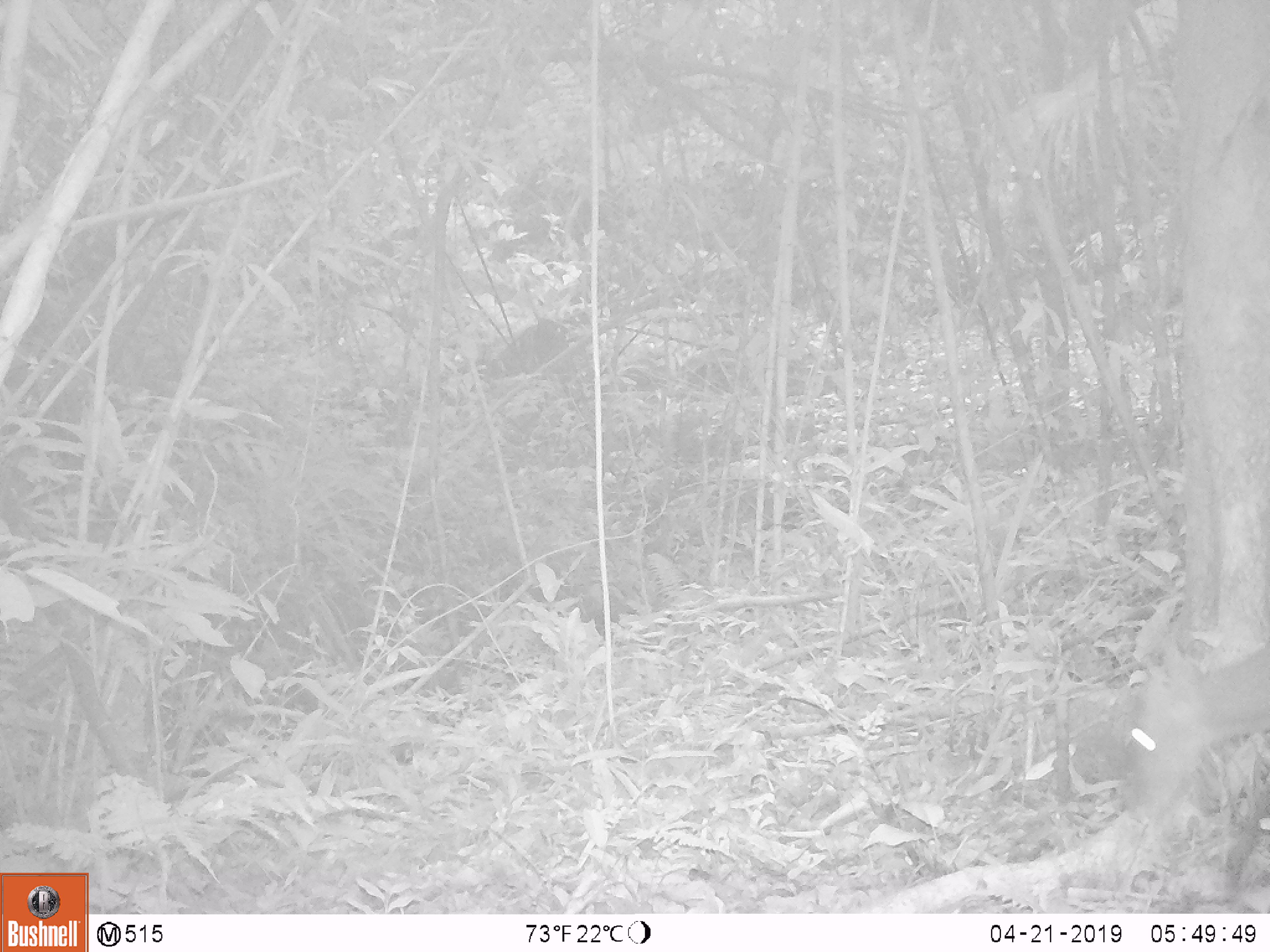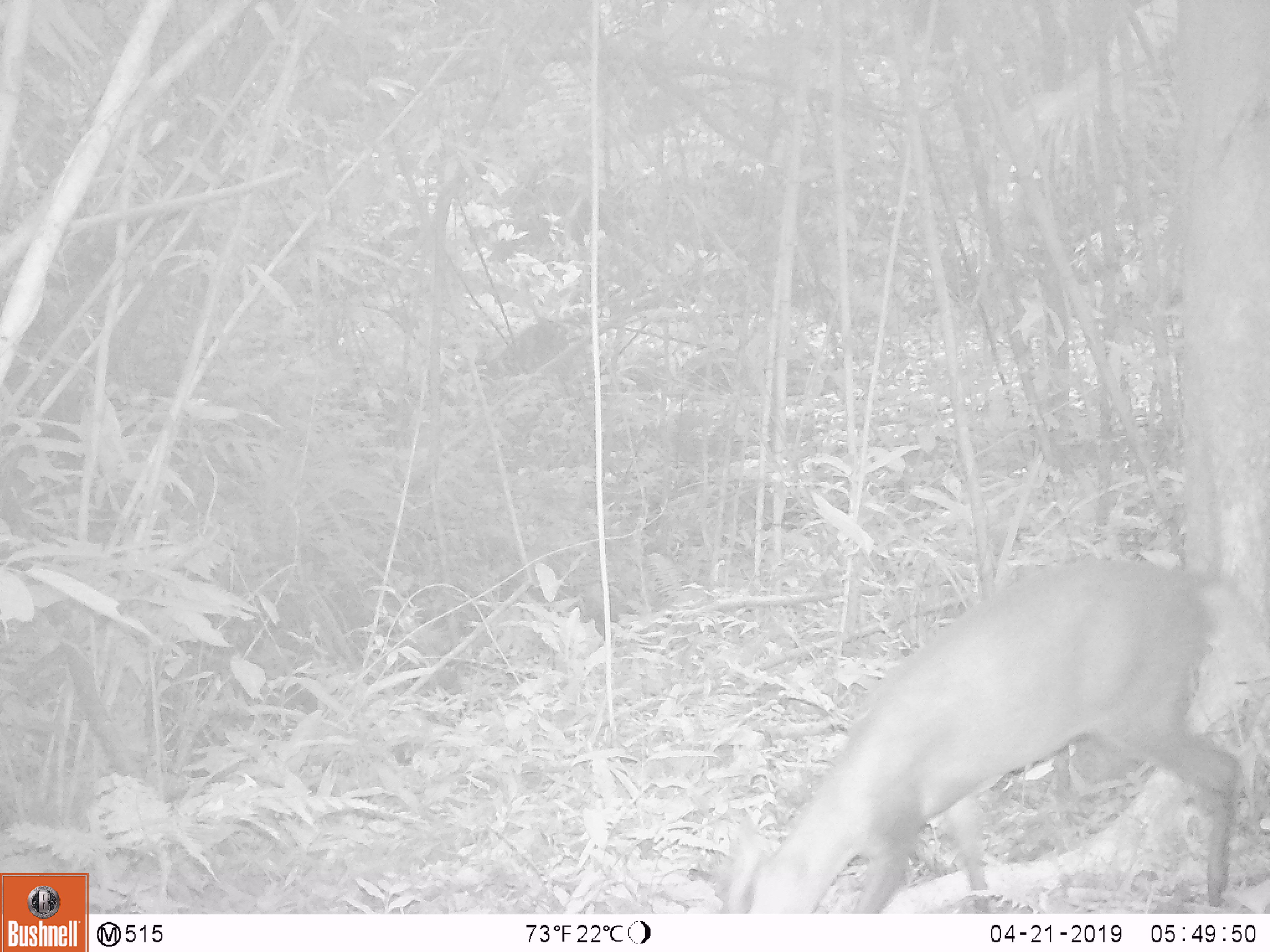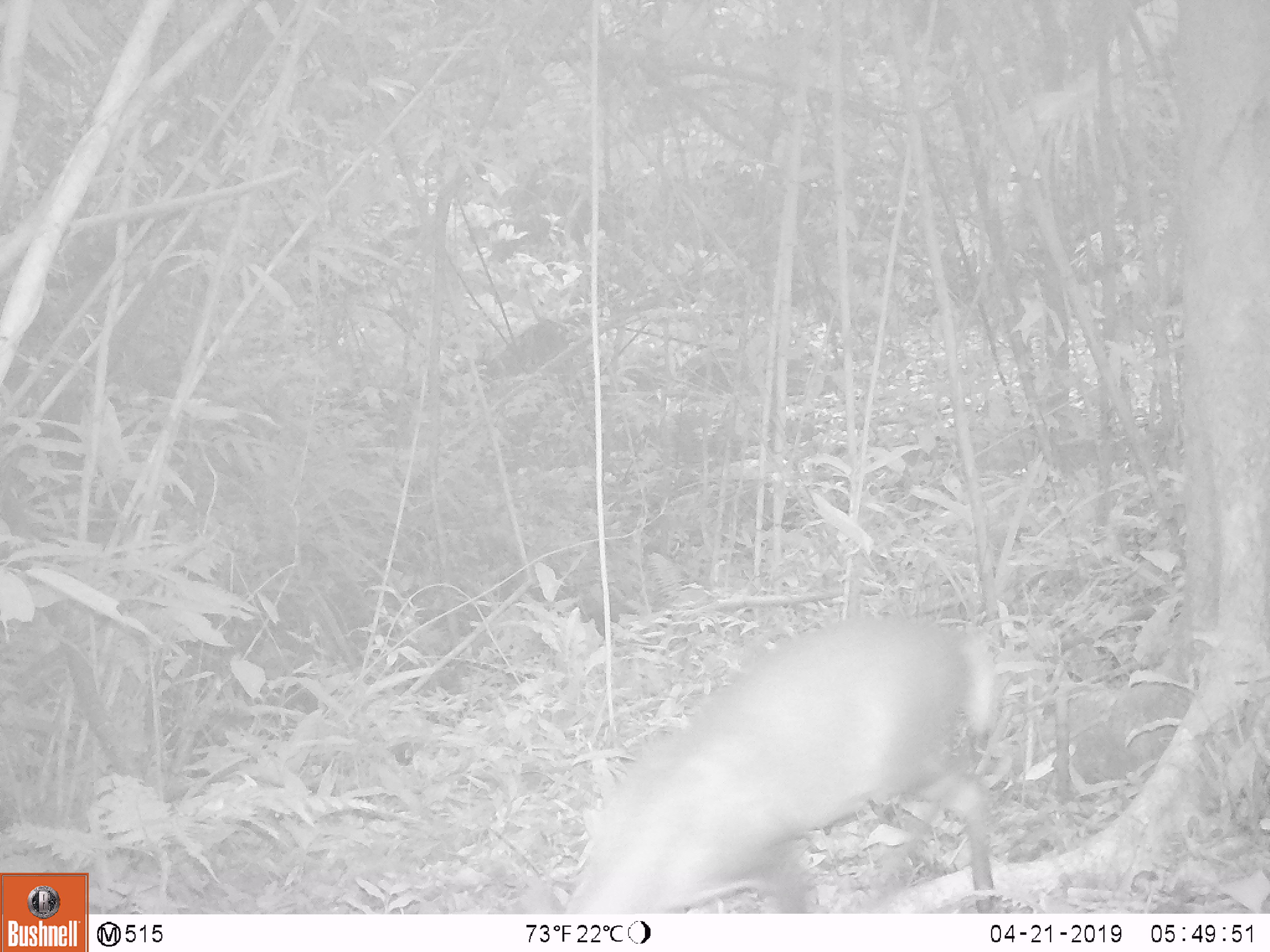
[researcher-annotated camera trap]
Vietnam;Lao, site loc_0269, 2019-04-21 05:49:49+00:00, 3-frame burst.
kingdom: Animalia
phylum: Chordata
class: Mammalia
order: Artiodactyla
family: Cervidae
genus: Muntiacus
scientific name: Muntiacus rooseveltorum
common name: roosevelt's muntjac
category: roosevelts muntjac group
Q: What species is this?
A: Roosevelts muntjac group (roosevelt's muntjac) (Muntiacus rooseveltorum).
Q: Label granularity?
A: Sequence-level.